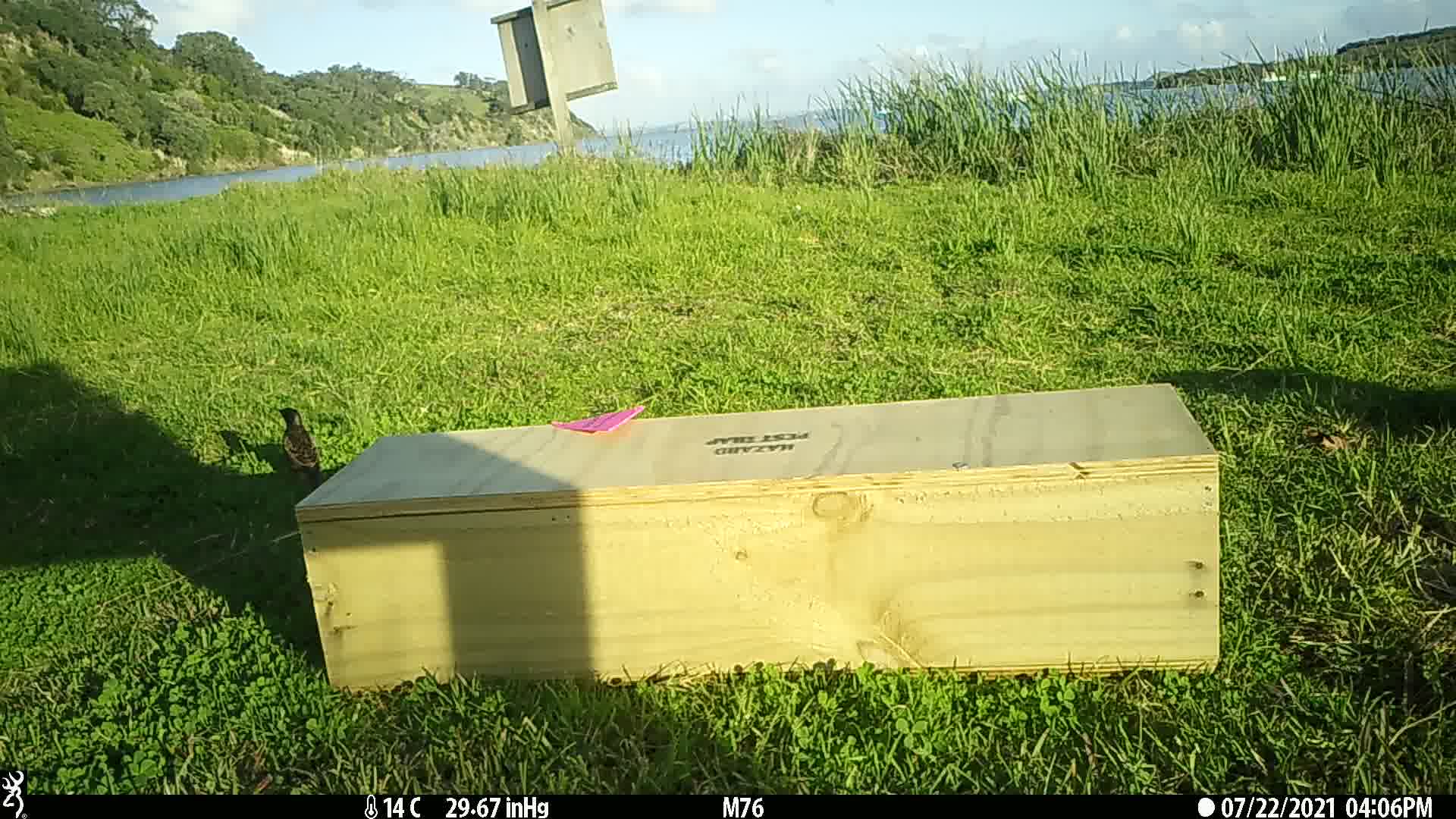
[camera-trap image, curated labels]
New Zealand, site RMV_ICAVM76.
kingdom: Animalia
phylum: Chordata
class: Aves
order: Passeriformes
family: Sturnidae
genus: Acridotheres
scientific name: Acridotheres tristis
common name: common myna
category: myna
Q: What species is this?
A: Myna (common myna) (Acridotheres tristis).